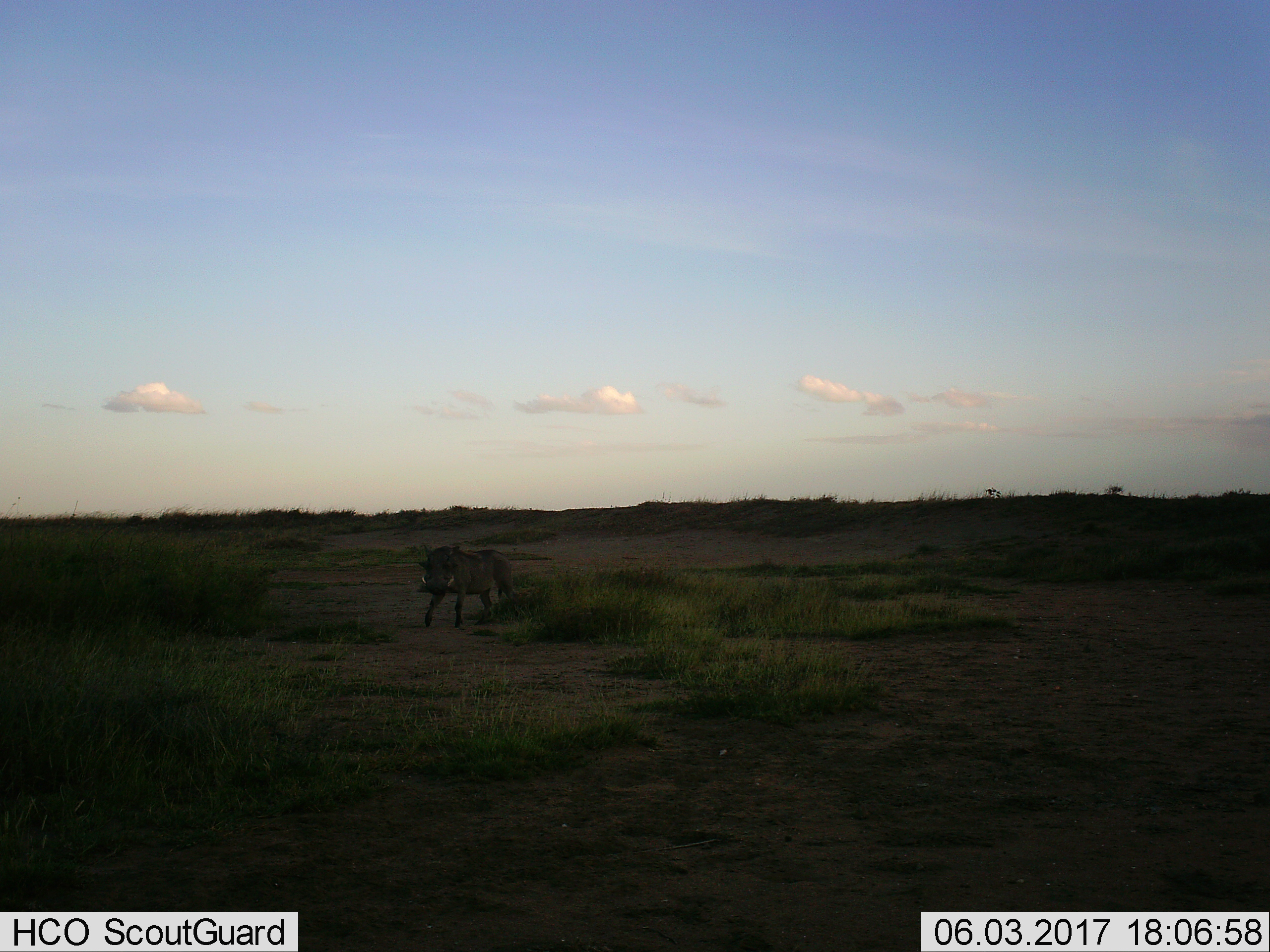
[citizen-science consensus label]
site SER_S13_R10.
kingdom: Animalia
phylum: Chordata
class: Mammalia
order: Artiodactyla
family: Suidae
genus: Phacochoerus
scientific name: Phacochoerus africanus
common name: warthog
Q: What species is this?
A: Warthog (Phacochoerus africanus).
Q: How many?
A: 1.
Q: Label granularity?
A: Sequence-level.